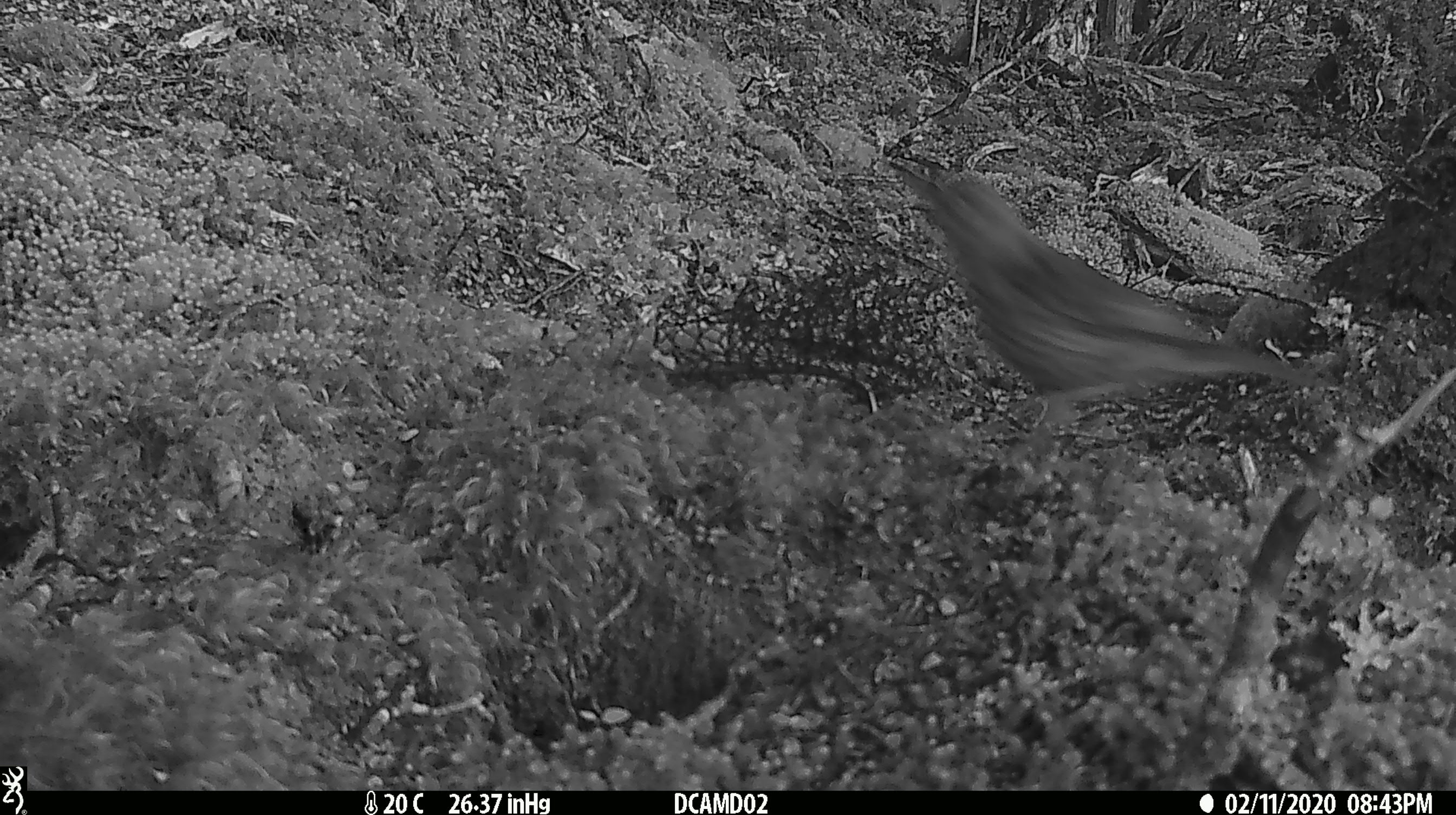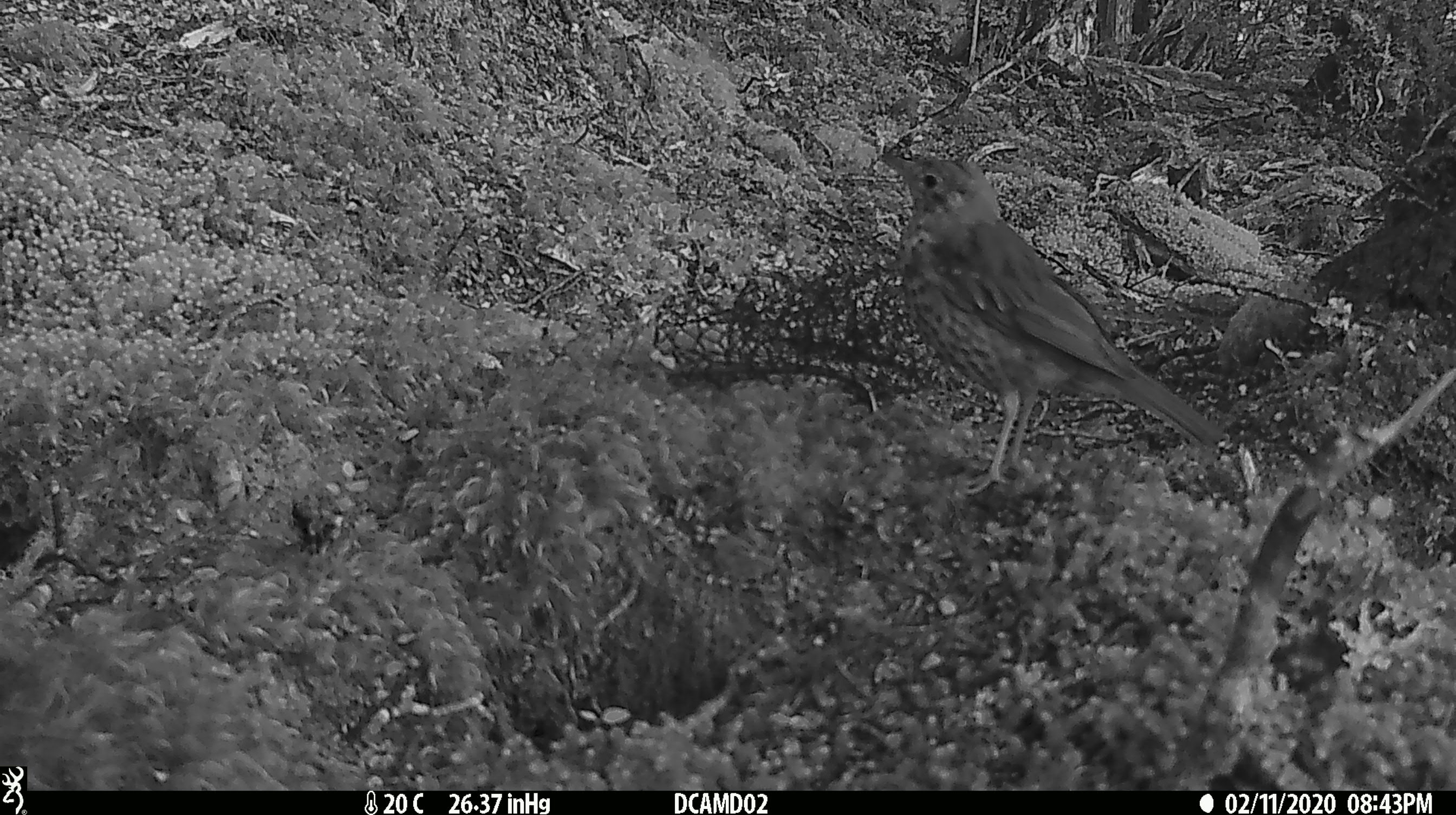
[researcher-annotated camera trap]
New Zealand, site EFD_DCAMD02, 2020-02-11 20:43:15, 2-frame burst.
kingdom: Animalia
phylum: Chordata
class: Aves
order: Passeriformes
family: Turdidae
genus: Turdus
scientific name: Turdus philomelos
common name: song thrush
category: thrush